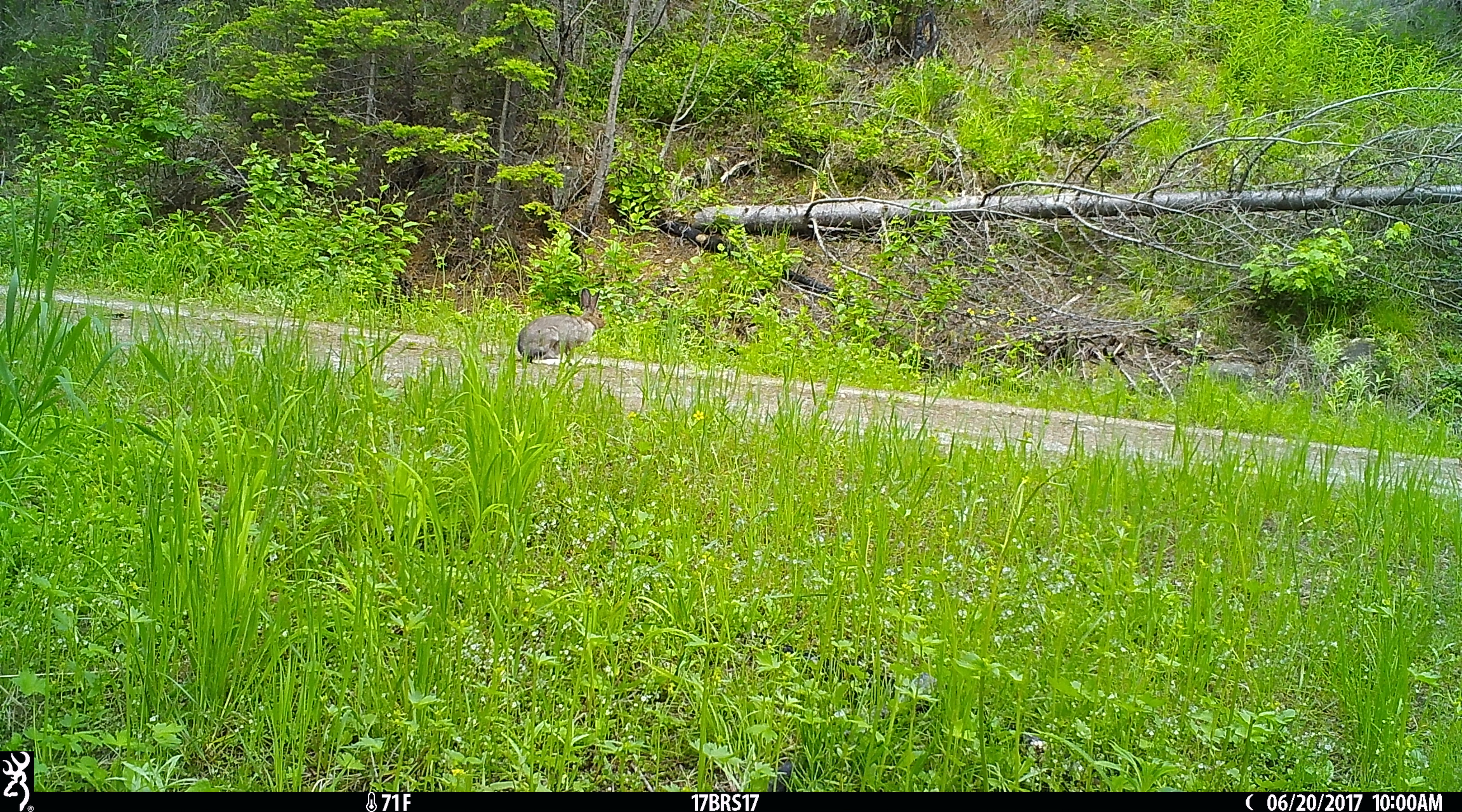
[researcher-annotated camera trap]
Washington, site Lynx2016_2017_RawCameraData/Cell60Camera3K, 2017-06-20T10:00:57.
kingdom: Animalia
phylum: Chordata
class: Mammalia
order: Lagomorpha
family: Leporidae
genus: Lepus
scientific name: Lepus americanus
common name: snowshoe hare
Lepus americanus (snowshoe hare). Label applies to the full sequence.